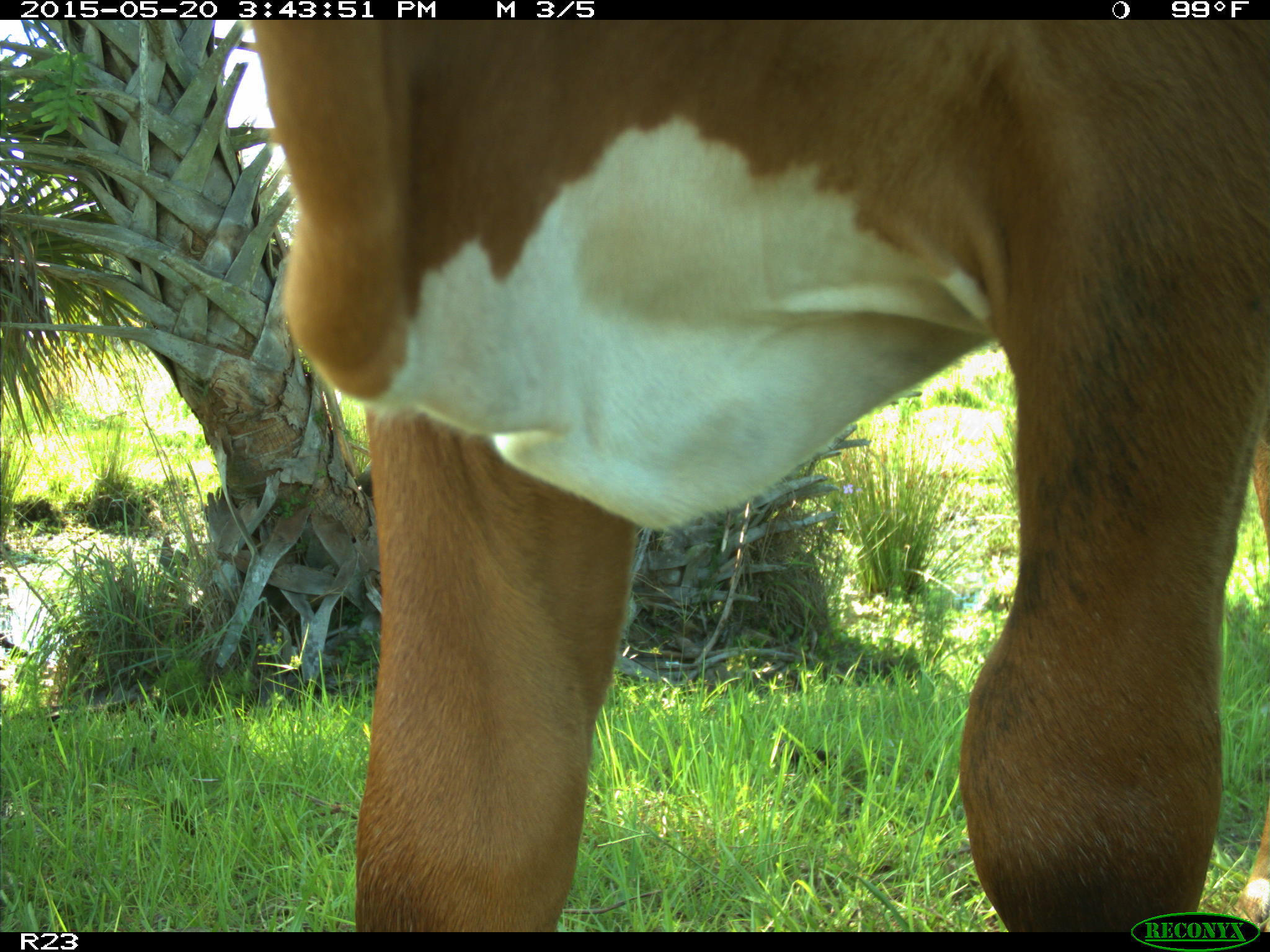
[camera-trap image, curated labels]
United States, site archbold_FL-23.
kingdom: Animalia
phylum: Chordata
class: Mammalia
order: Artiodactyla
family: Bovidae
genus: Bos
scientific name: Bos taurus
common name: domestic cow